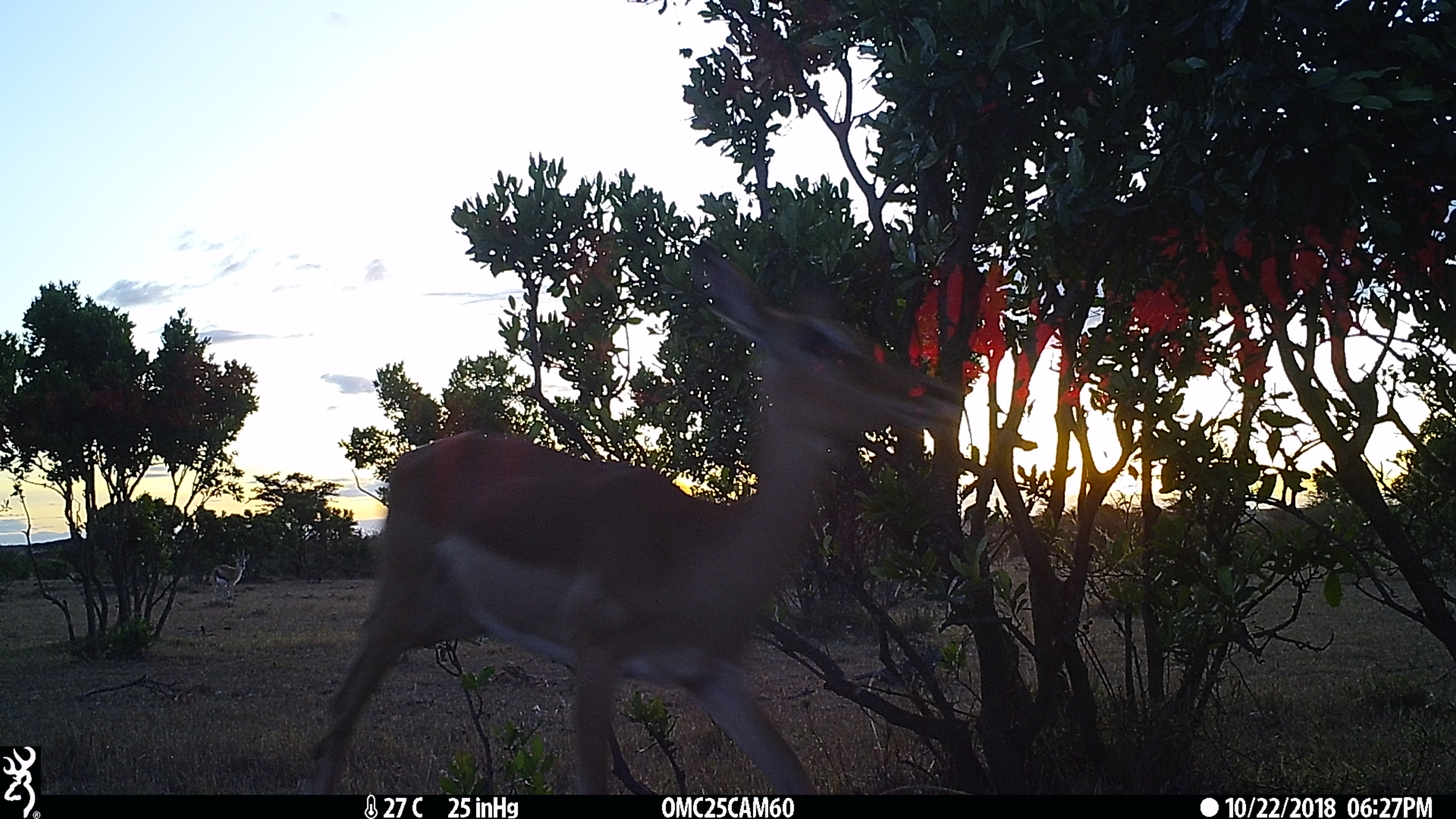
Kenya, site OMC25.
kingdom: Animalia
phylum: Chordata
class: Mammalia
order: Artiodactyla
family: Bovidae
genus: Eudorcas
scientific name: Eudorcas thomsonii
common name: thomon's gazelle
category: gazelle thomsons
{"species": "gazelle thomsons (thomon's gazelle) (Eudorcas thomsonii)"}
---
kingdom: Animalia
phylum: Chordata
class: Mammalia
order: Artiodactyla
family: Bovidae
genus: Aepyceros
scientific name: Aepyceros melampus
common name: impala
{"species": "impala (Aepyceros melampus)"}